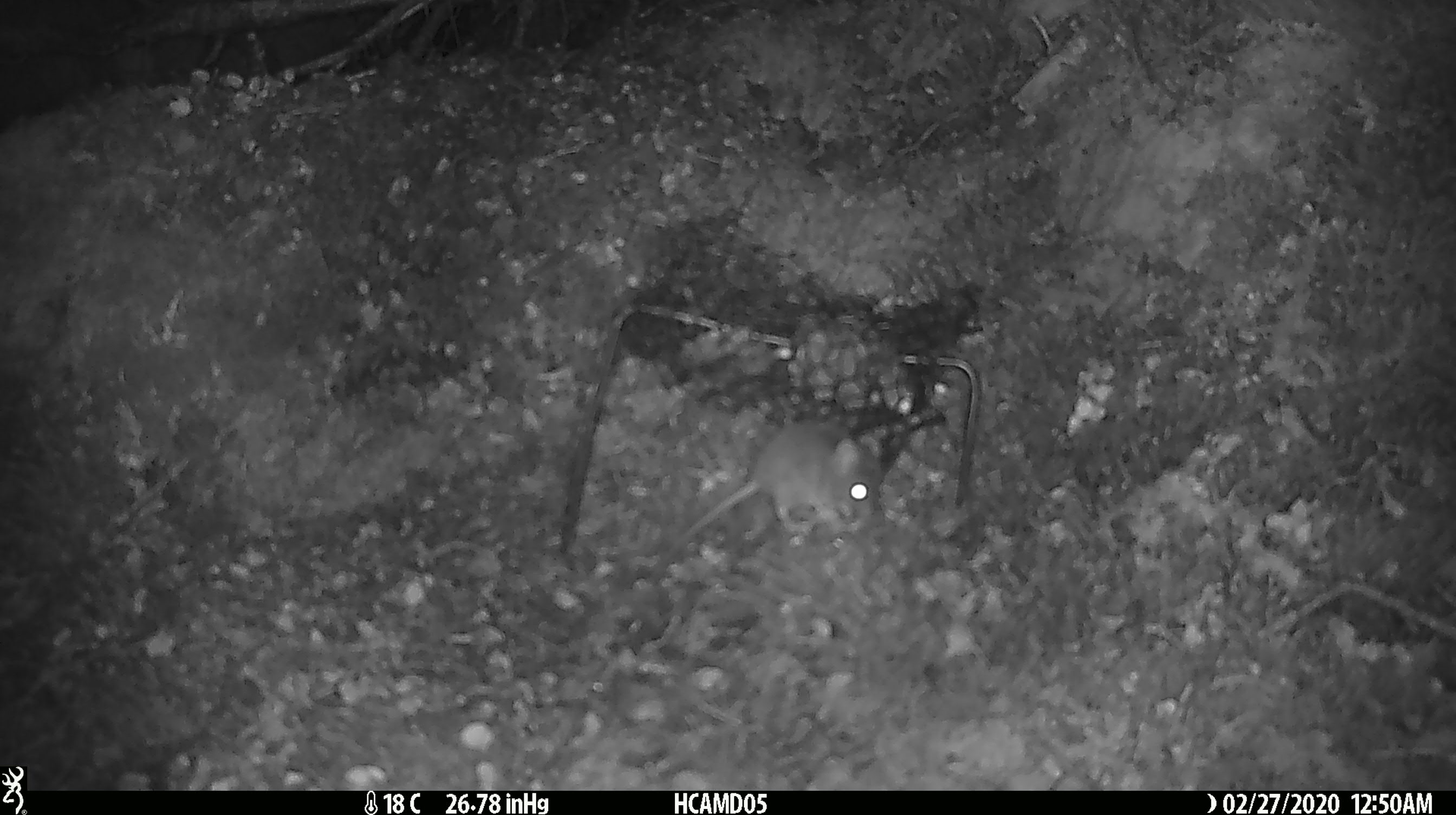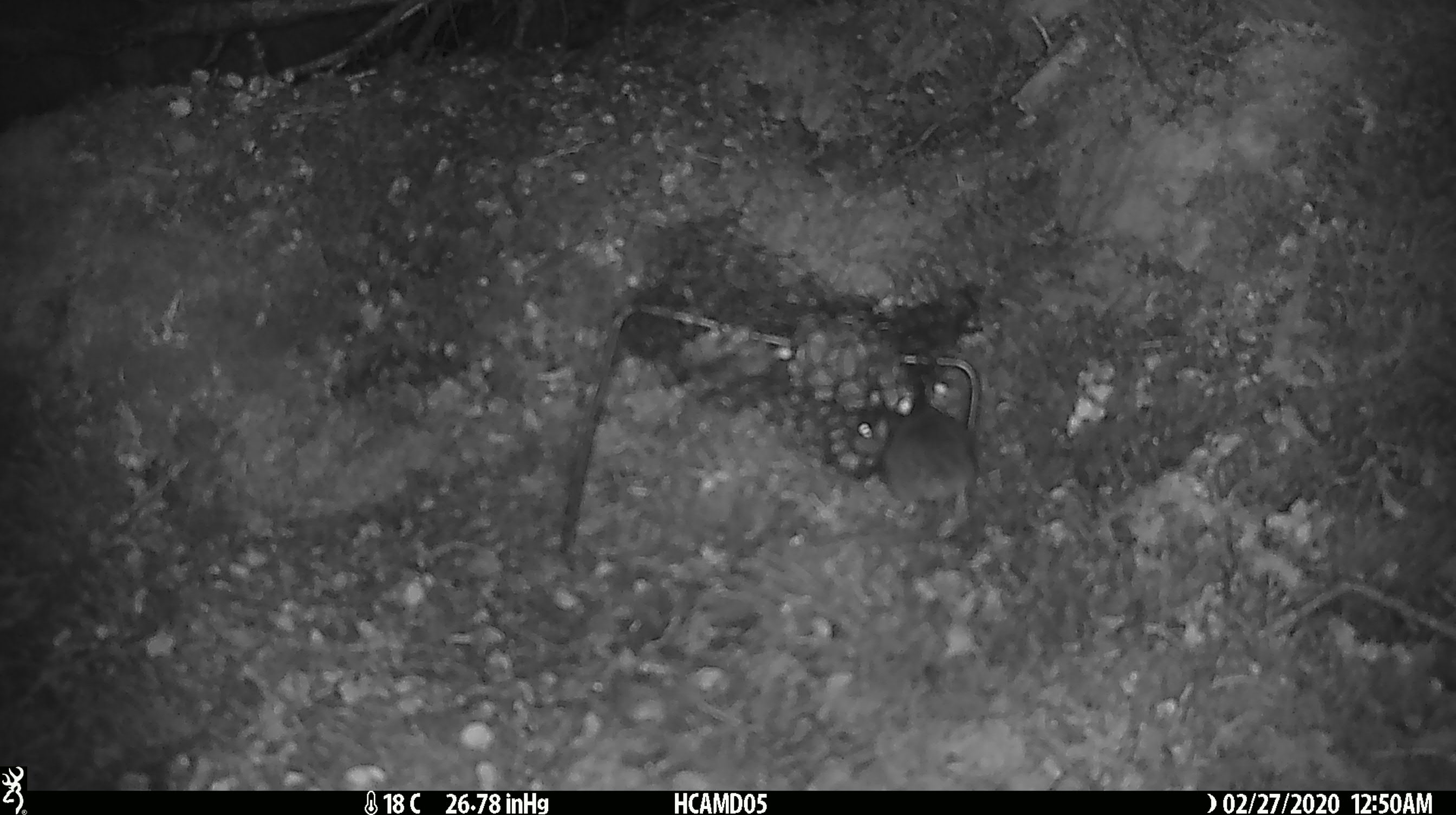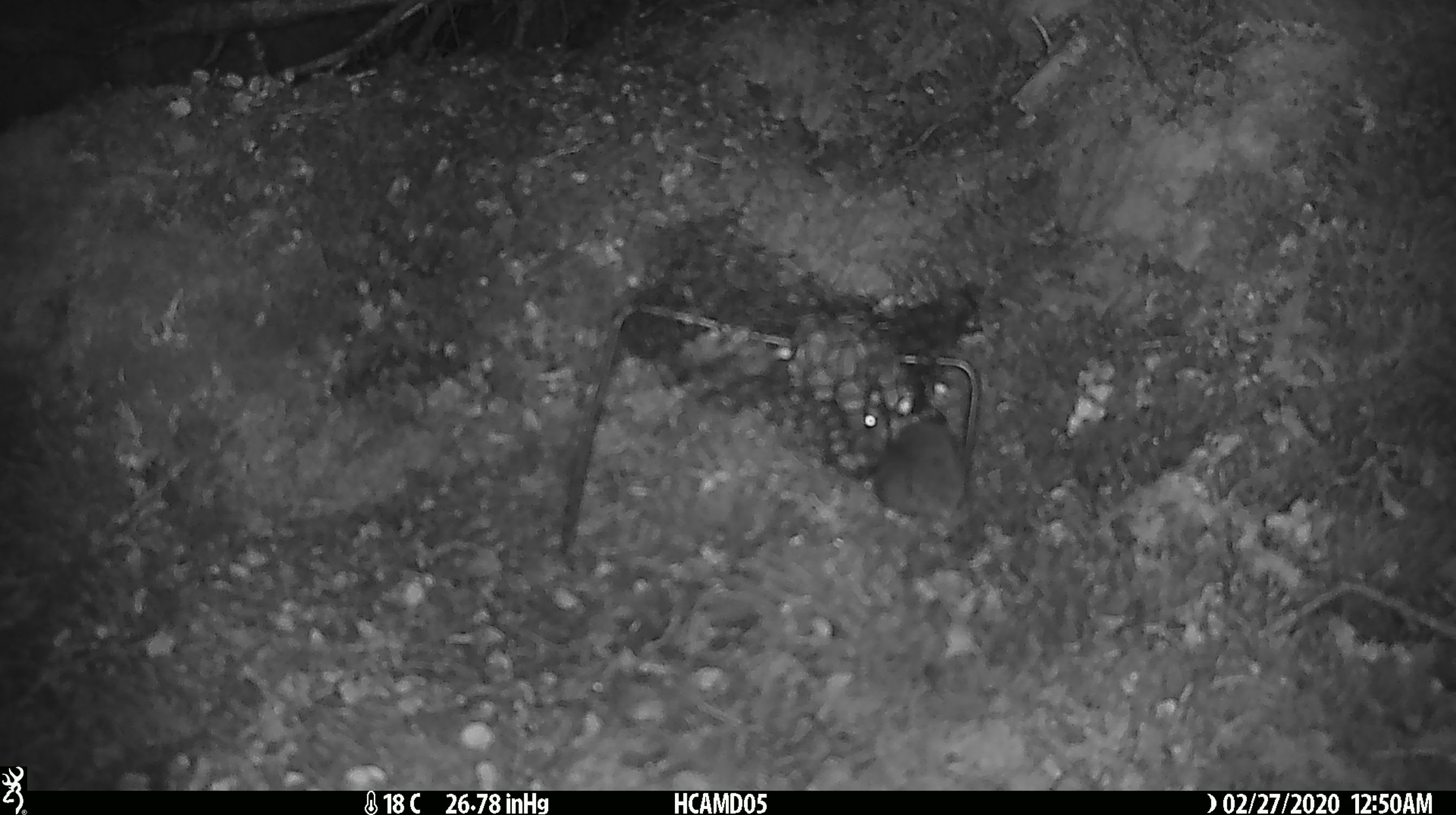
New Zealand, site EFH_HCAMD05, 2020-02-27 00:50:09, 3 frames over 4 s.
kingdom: Animalia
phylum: Chordata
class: Mammalia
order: Rodentia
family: Muridae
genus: Mus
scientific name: Mus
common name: mouse